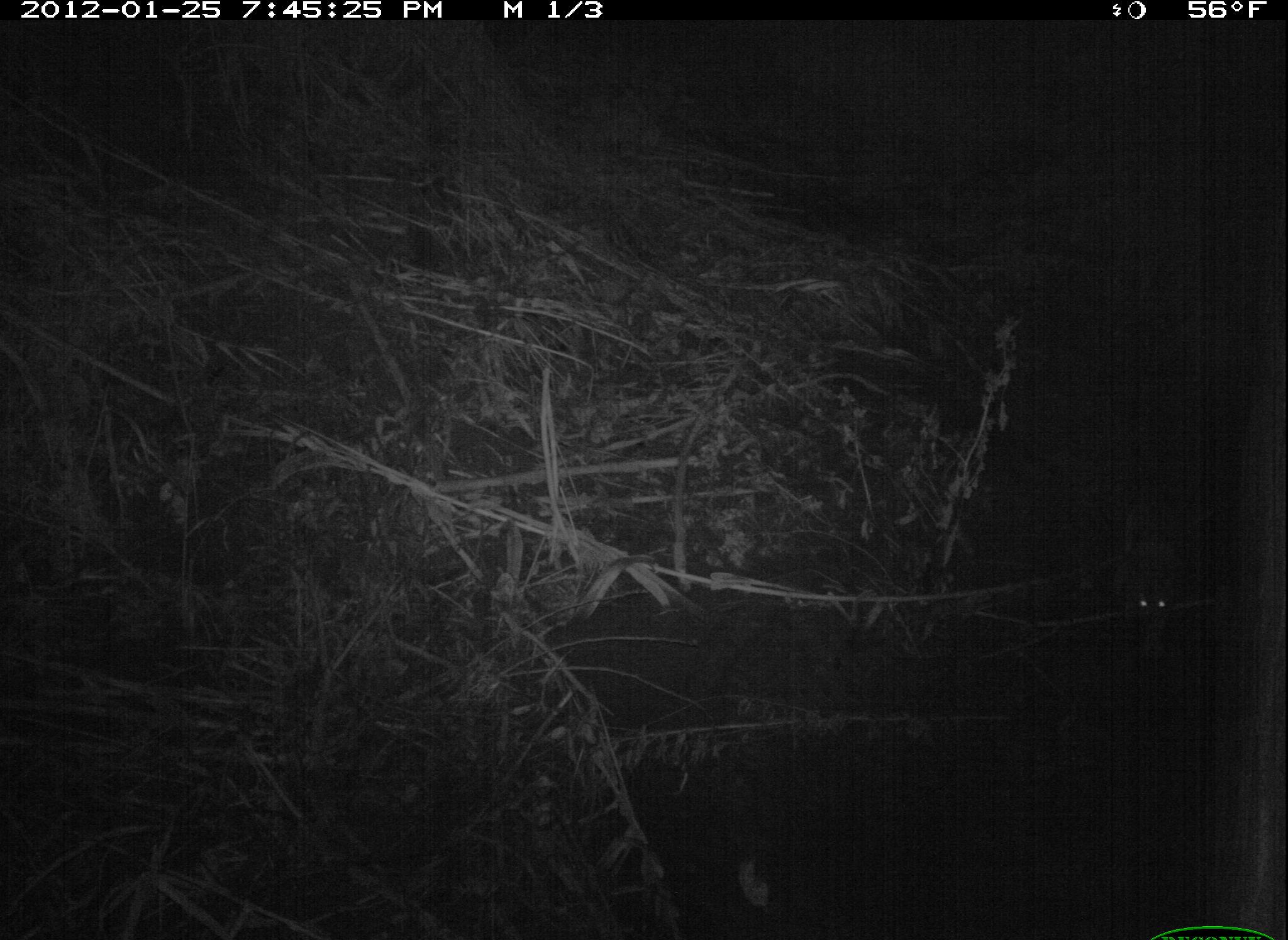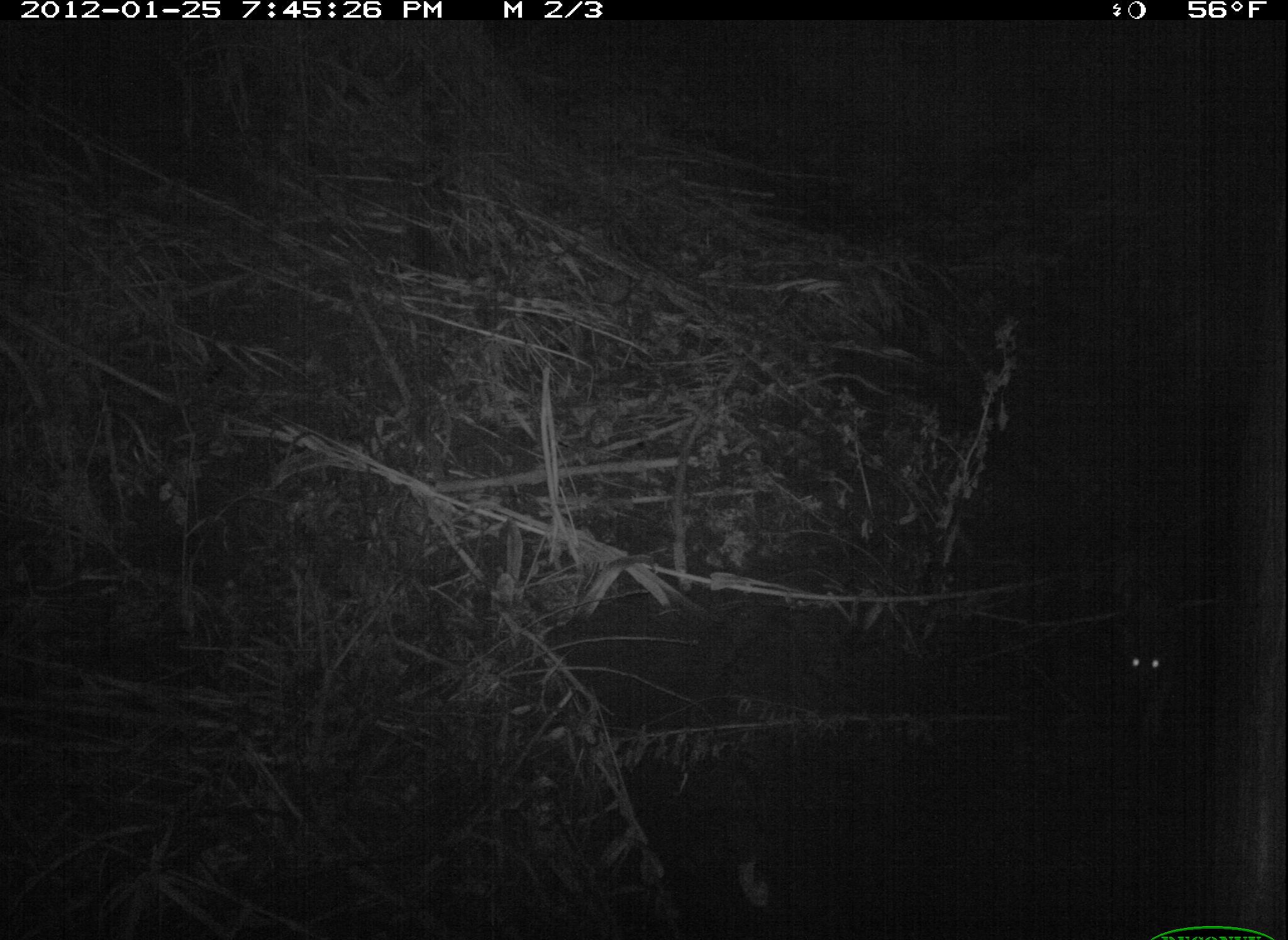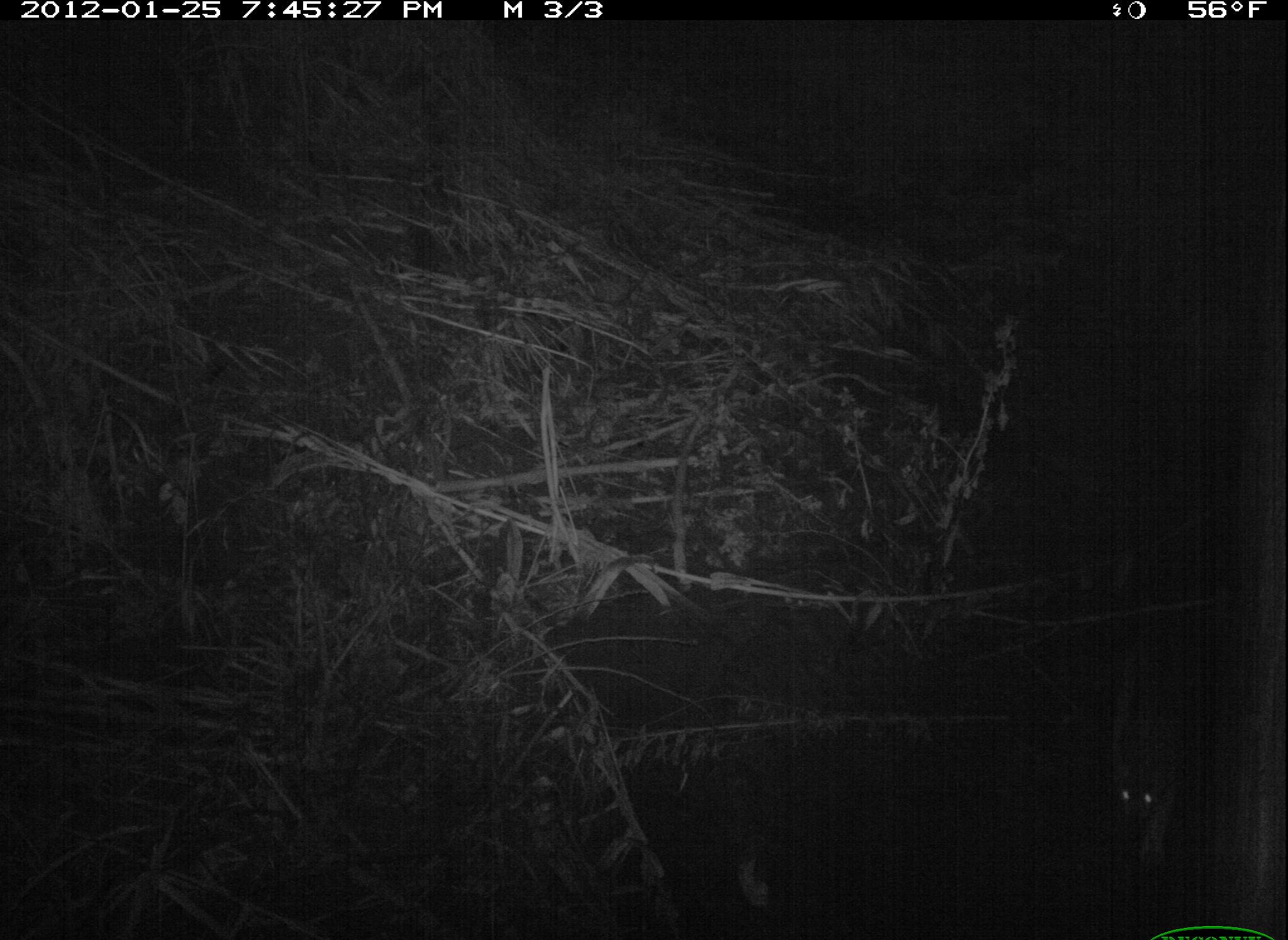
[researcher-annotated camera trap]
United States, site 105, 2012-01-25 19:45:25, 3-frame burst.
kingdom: Animalia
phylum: Chordata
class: Mammalia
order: Carnivora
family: Felidae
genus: Lynx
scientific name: Lynx rufus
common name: bobcat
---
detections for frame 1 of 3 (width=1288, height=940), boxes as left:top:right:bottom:
bobcat: 1116:482:1196:680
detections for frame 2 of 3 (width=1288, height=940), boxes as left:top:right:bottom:
bobcat: 1098:599:1201:752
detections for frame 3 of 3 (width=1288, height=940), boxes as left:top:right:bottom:
bobcat: 1092:520:1209:870